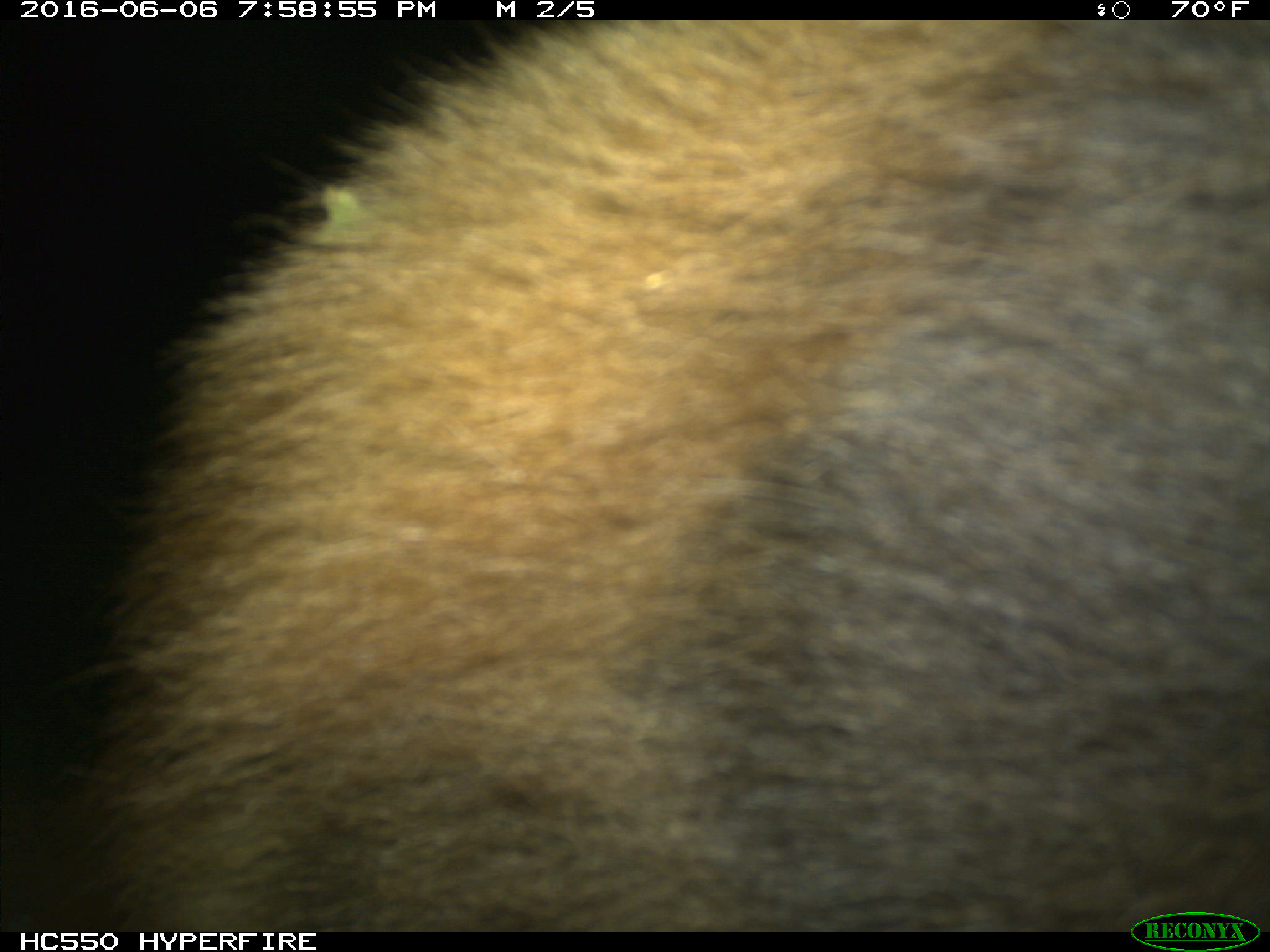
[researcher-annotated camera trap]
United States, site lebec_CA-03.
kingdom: Animalia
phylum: Chordata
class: Mammalia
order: Carnivora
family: Ursidae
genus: Ursus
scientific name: Ursus americanus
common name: american black bear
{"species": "Ursus americanus (american black bear)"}